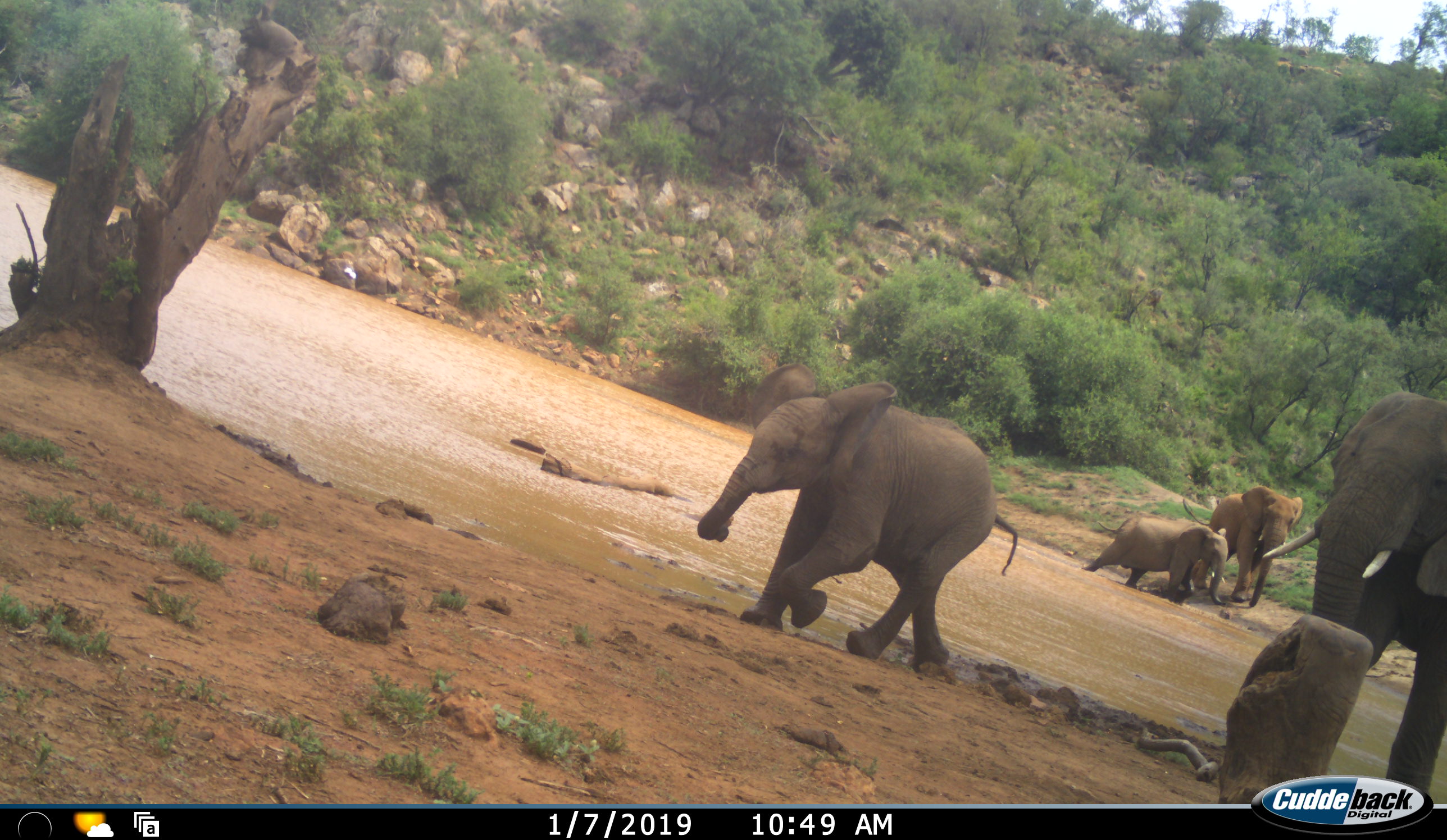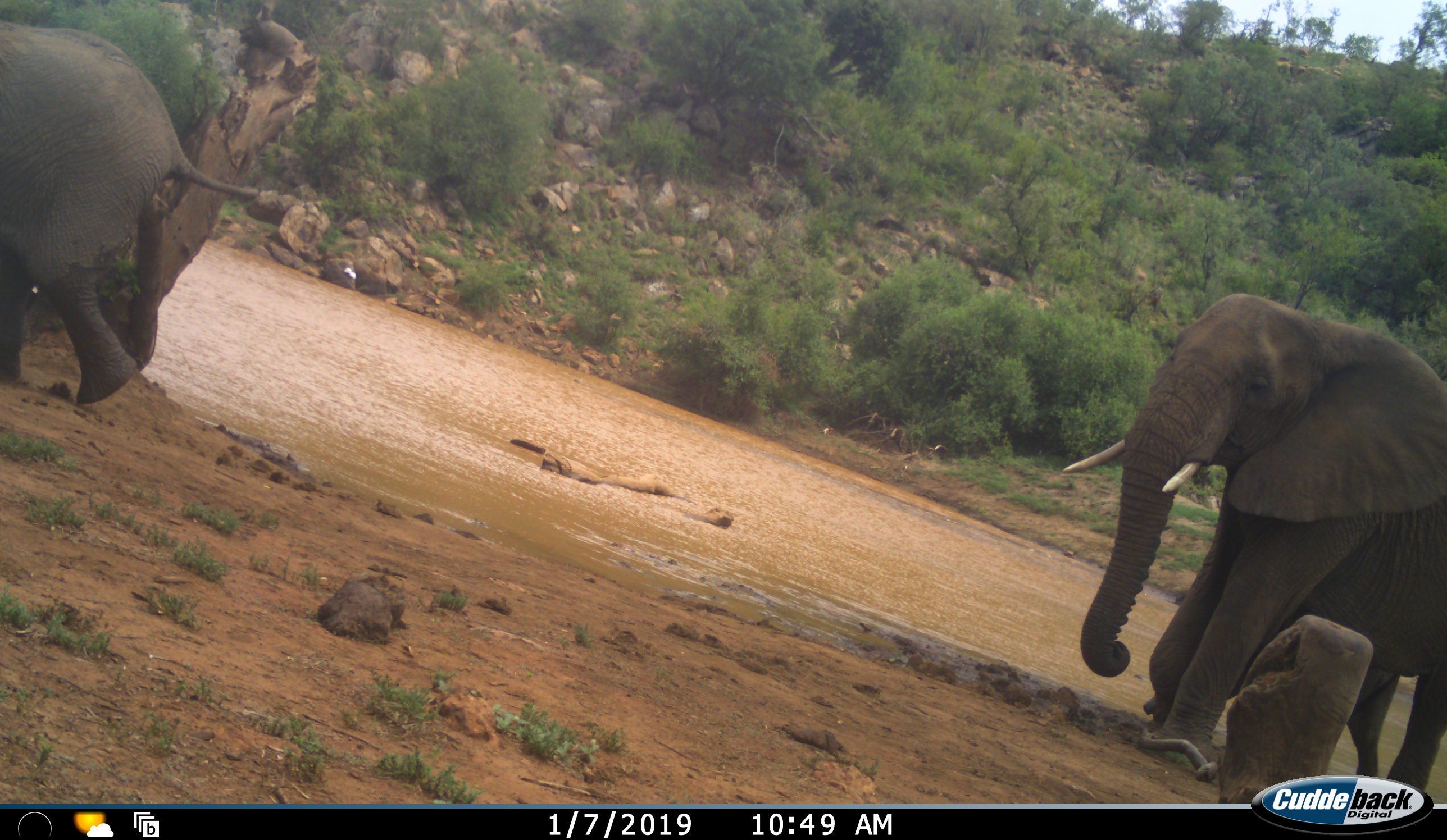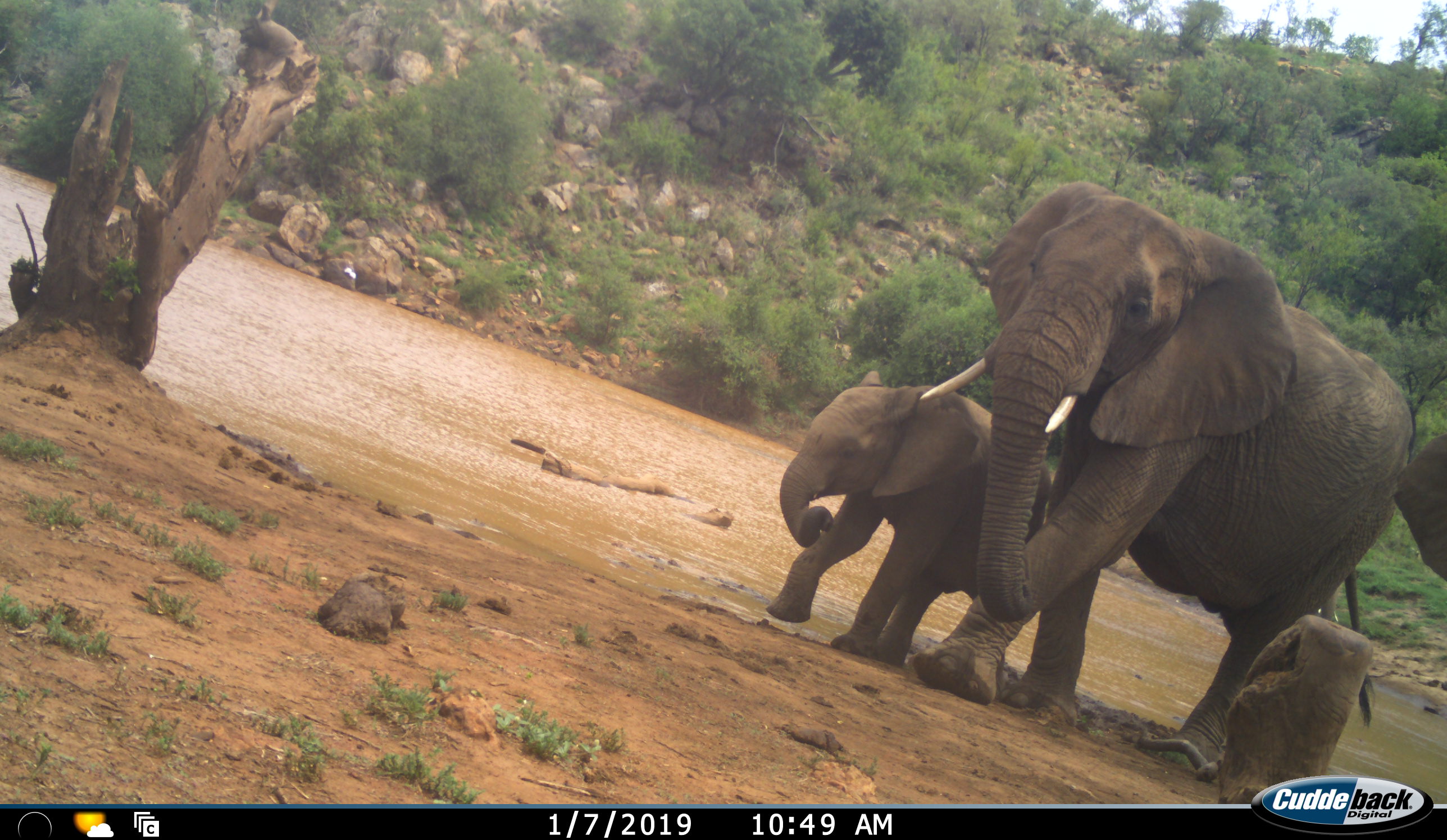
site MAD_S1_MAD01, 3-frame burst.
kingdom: Animalia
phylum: Chordata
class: Mammalia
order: Proboscidea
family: Elephantidae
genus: Loxodonta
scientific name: Loxodonta africana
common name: african bush elephant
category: elephant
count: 4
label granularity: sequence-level